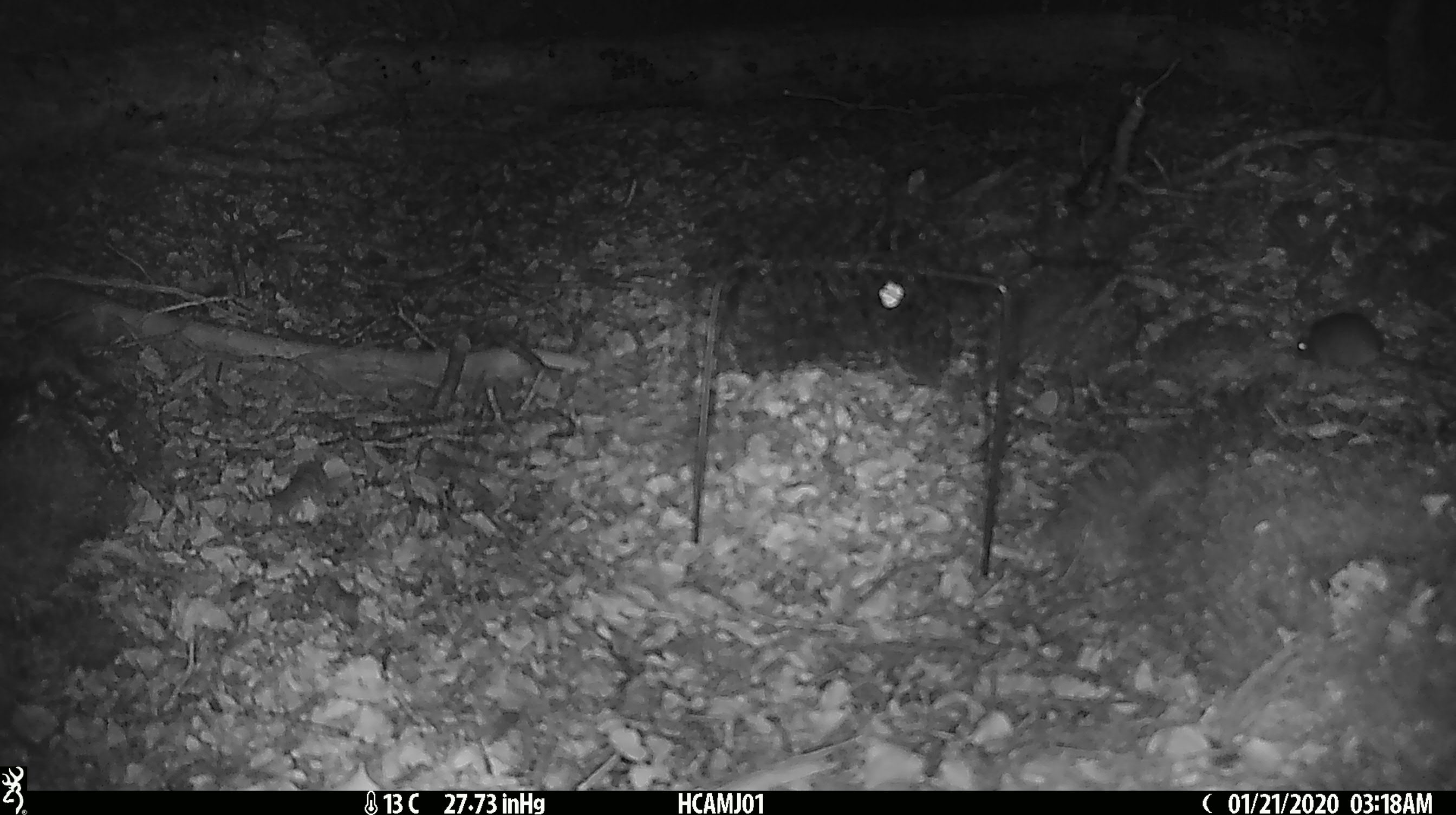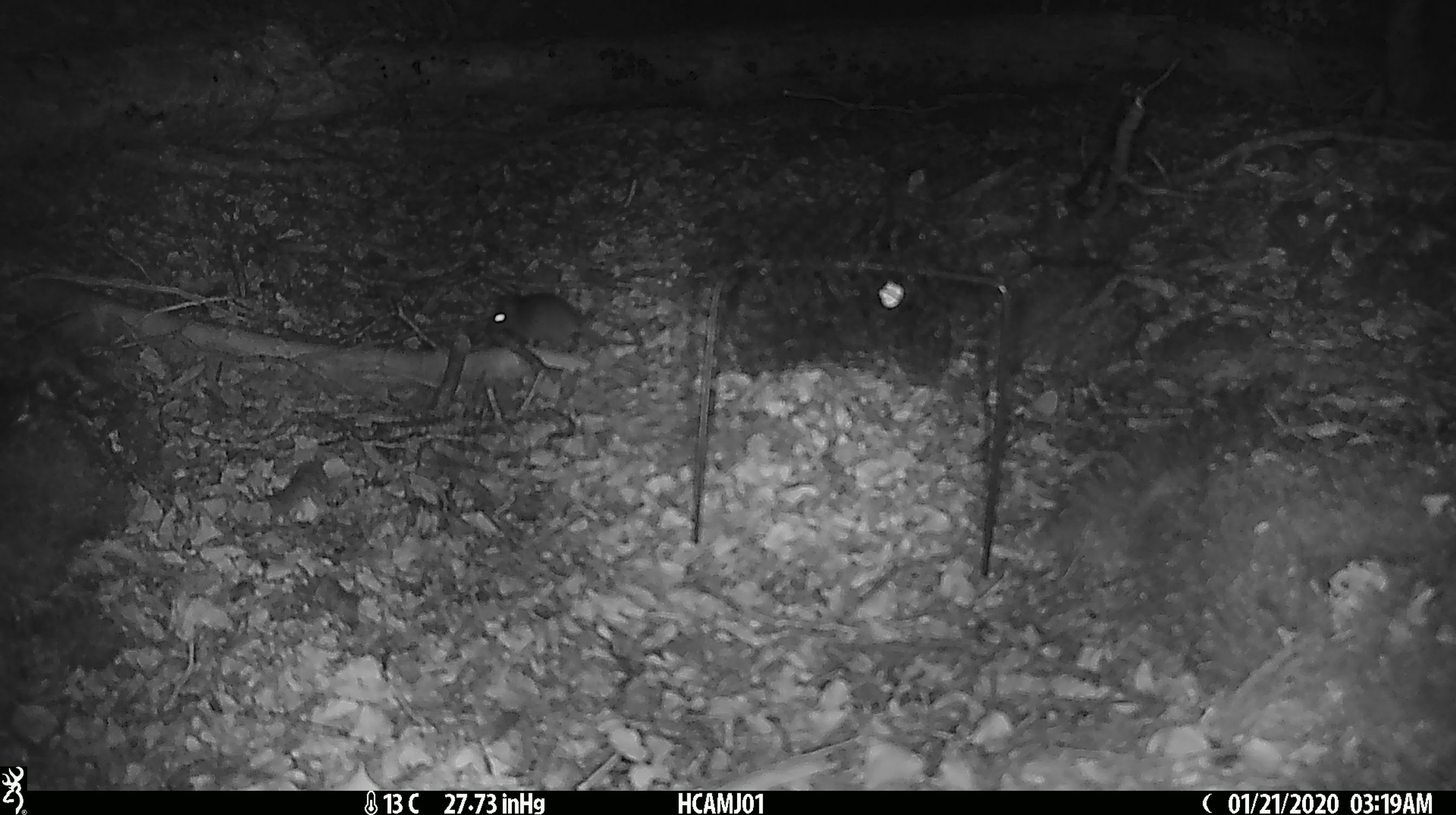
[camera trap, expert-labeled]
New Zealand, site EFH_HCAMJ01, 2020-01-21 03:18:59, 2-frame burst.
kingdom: Animalia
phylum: Chordata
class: Mammalia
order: Rodentia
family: Muridae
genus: Mus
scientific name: Mus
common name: mouse